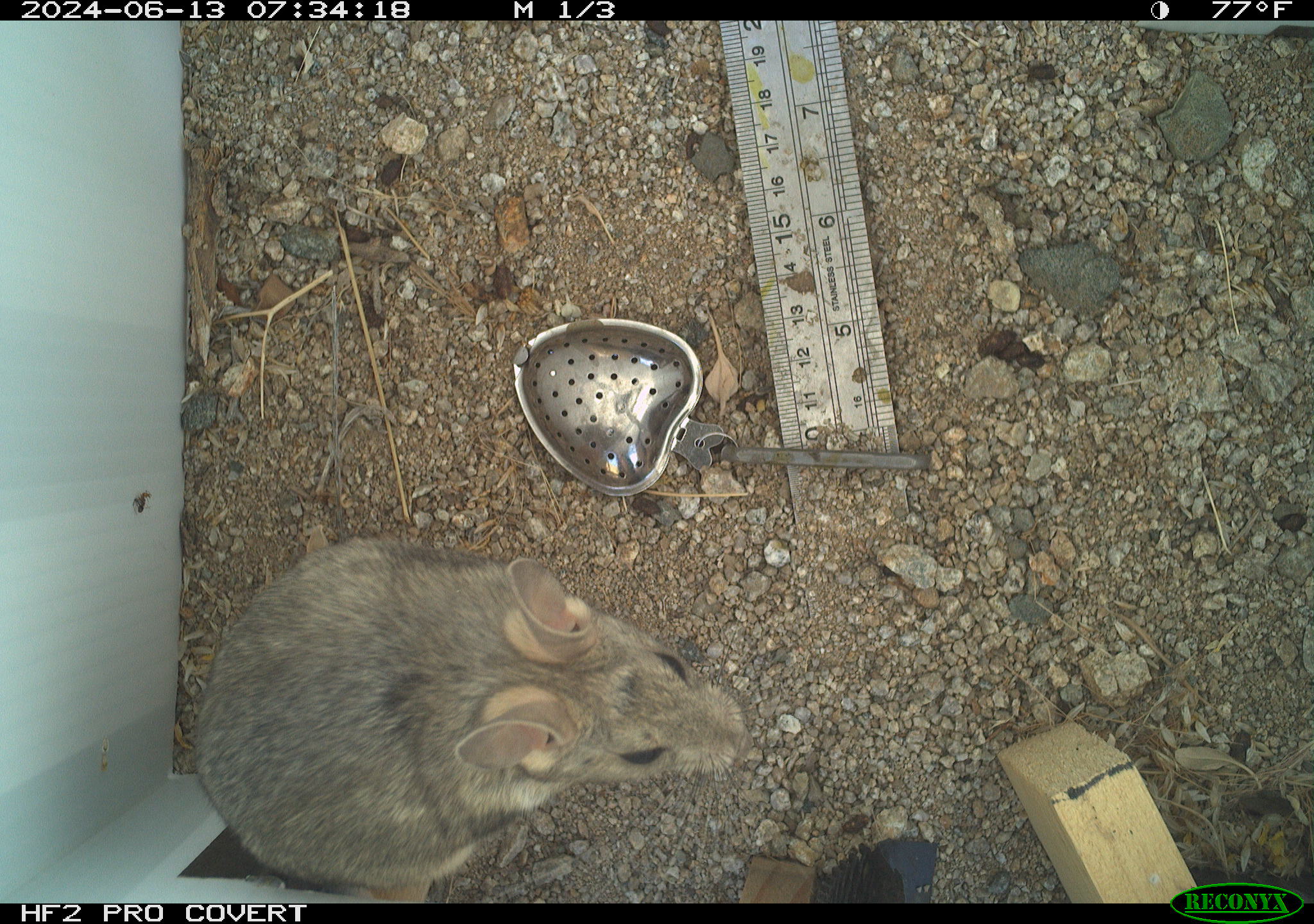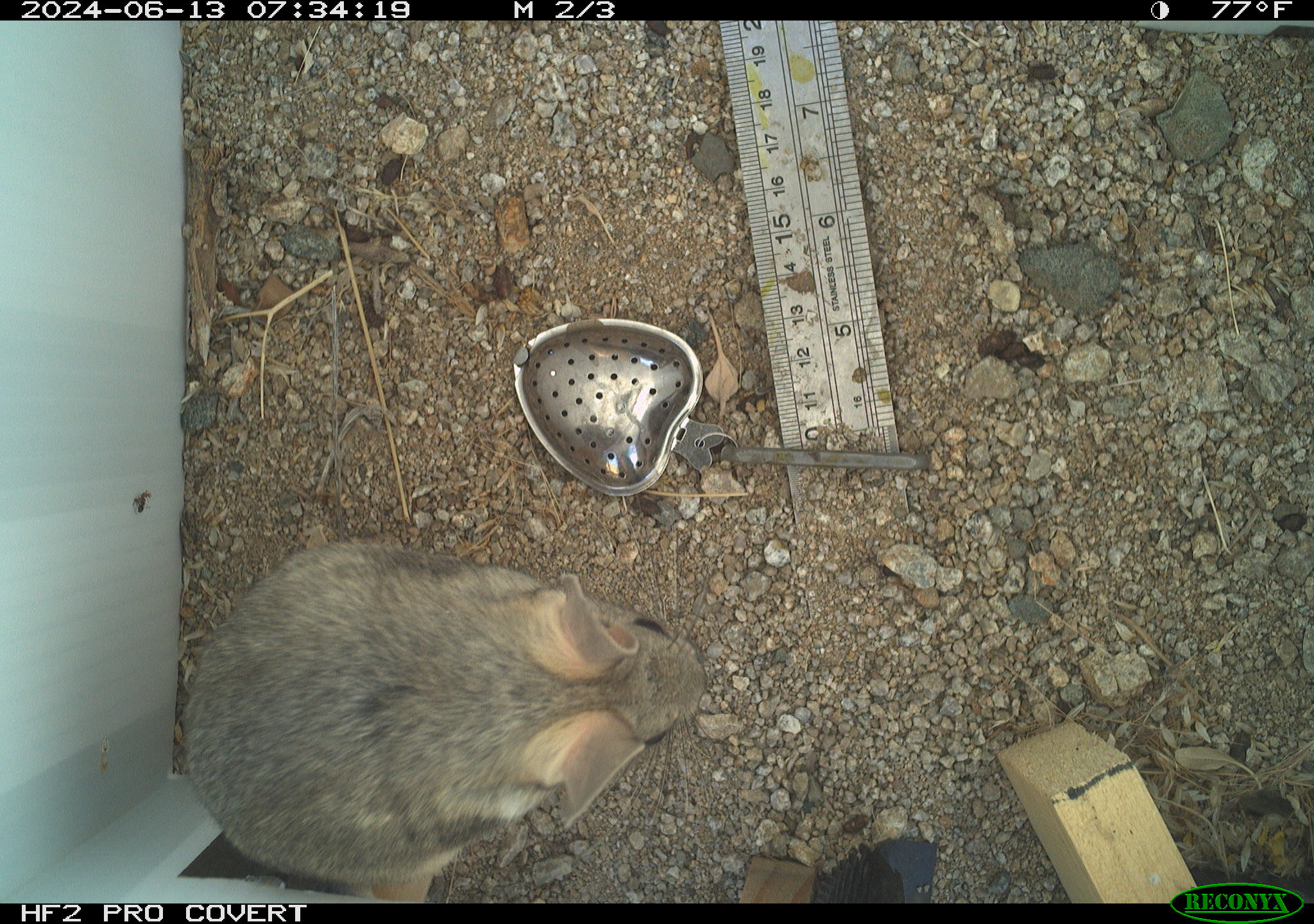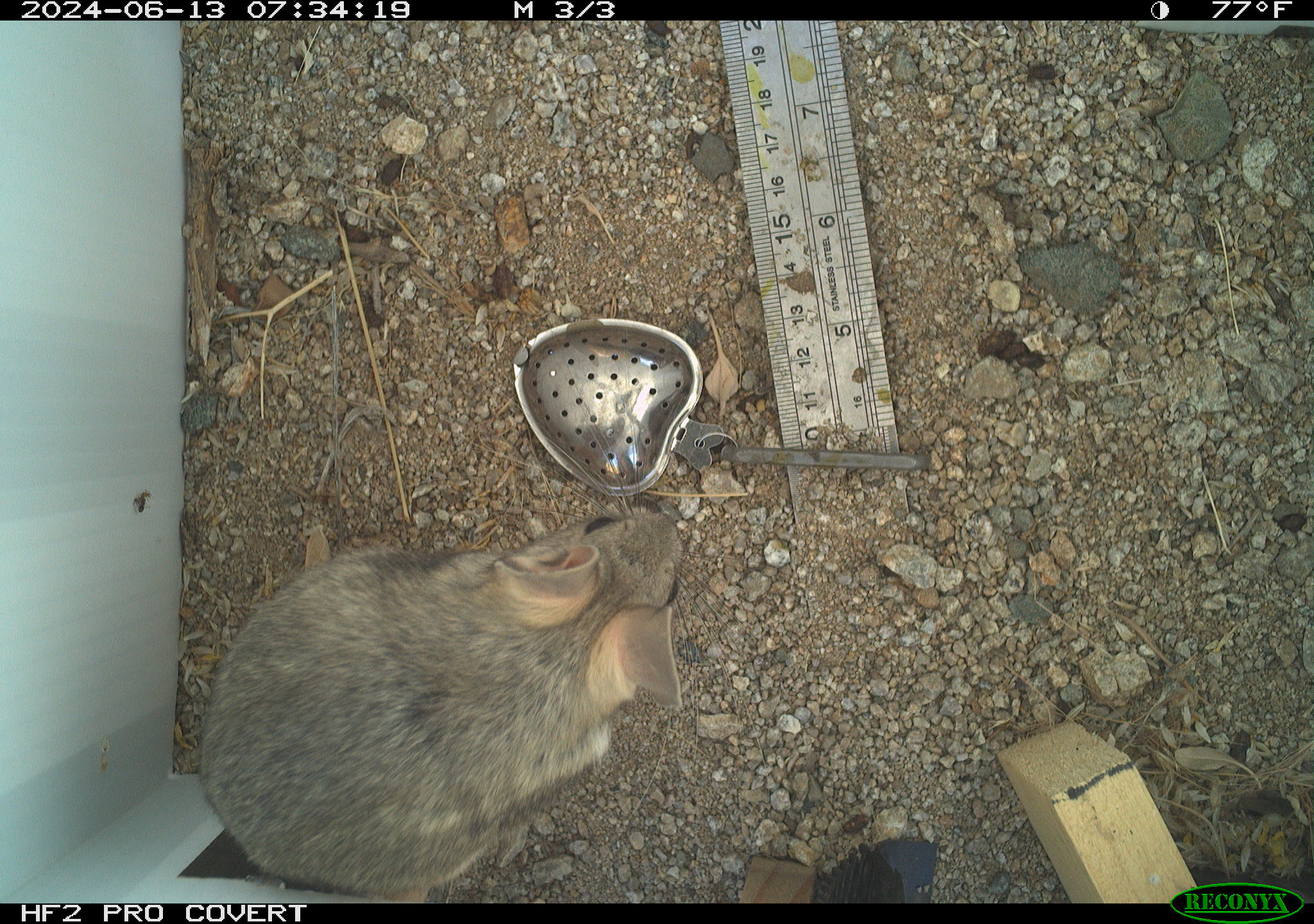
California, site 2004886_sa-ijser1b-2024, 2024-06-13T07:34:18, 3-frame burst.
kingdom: Animalia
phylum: Chordata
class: Mammalia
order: Rodentia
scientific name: Rodentia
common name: woodrat or rat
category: woodrat or rat species